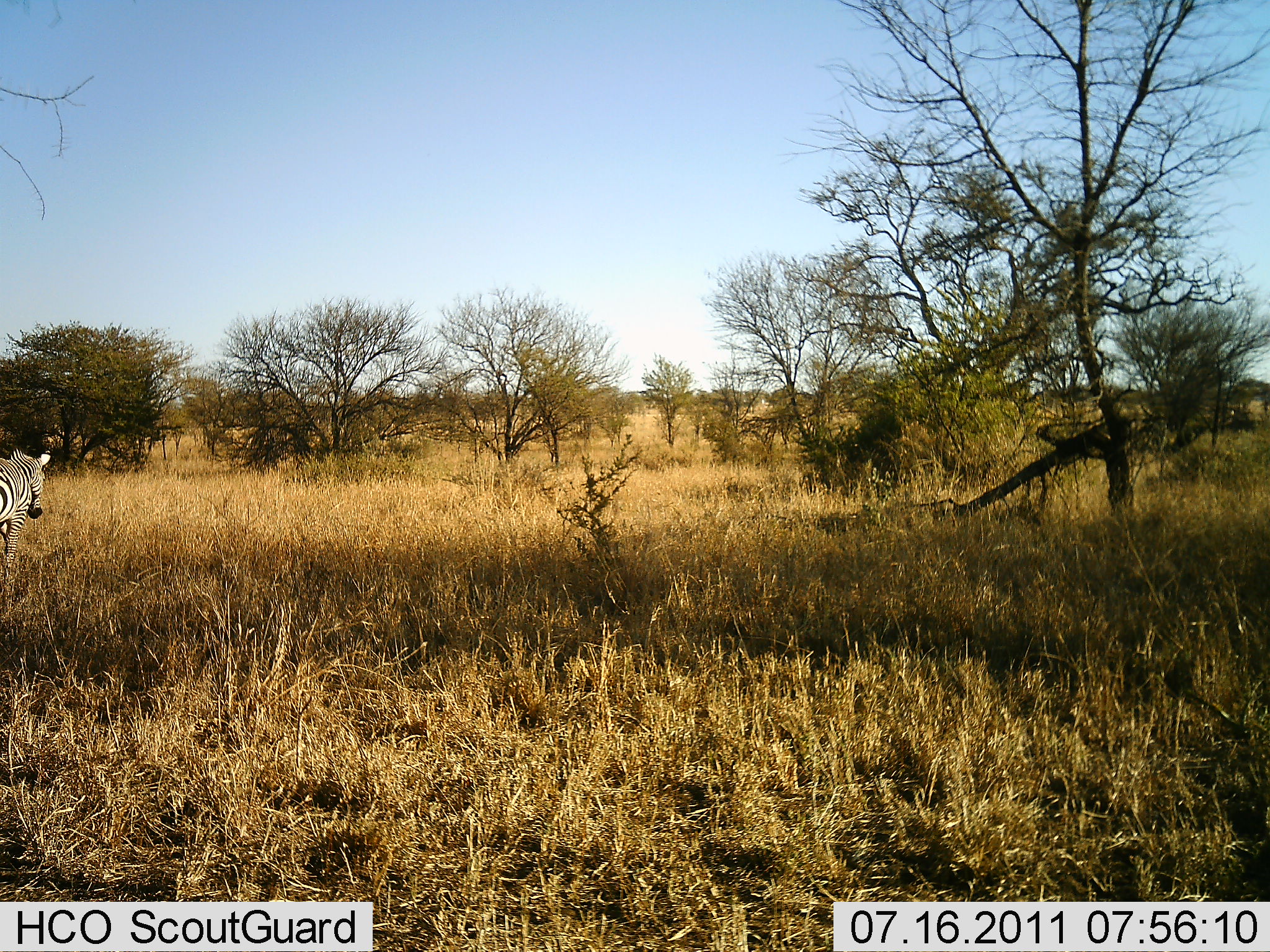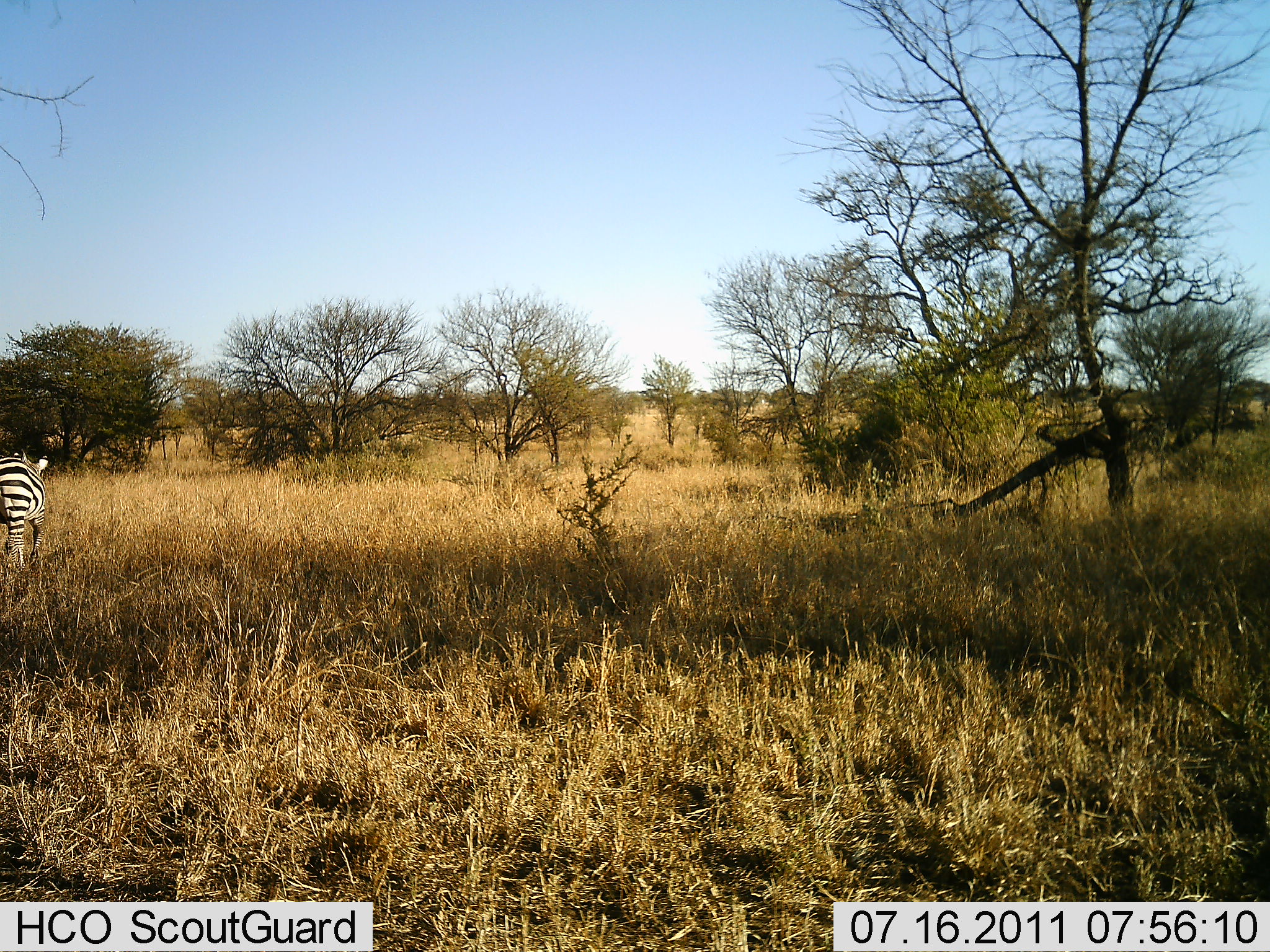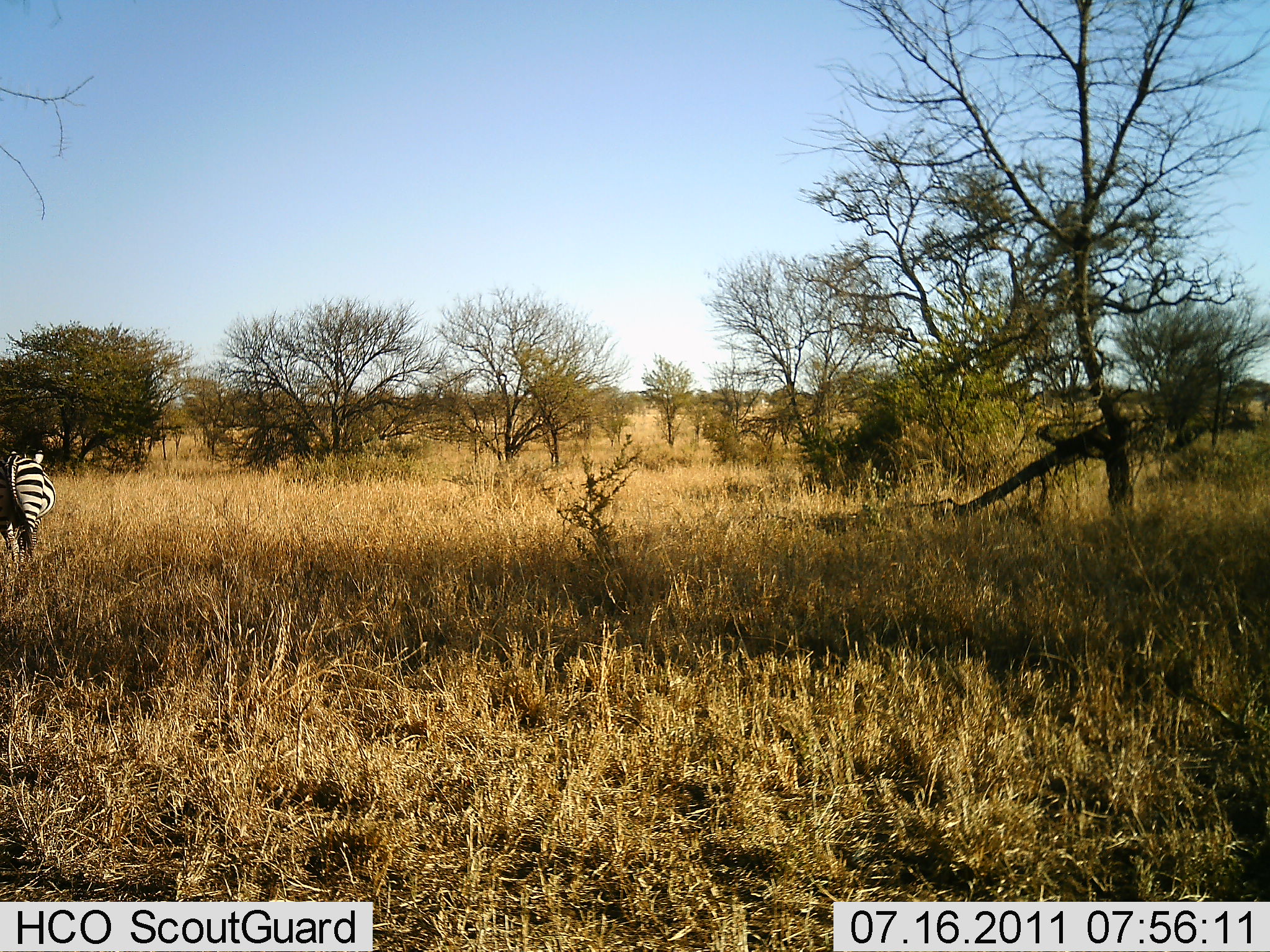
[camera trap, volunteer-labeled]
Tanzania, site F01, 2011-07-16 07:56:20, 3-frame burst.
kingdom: Animalia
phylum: Chordata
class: Mammalia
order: Perissodactyla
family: Equidae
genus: Equus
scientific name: Equus quagga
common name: plains zebra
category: zebra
Zebra (plains zebra) (Equus quagga), count 1. Behavior (volunteer vote fractions): standing 23%, resting 0%, moving 77%, interacting 0%. Young present (vote fraction): 0%. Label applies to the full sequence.